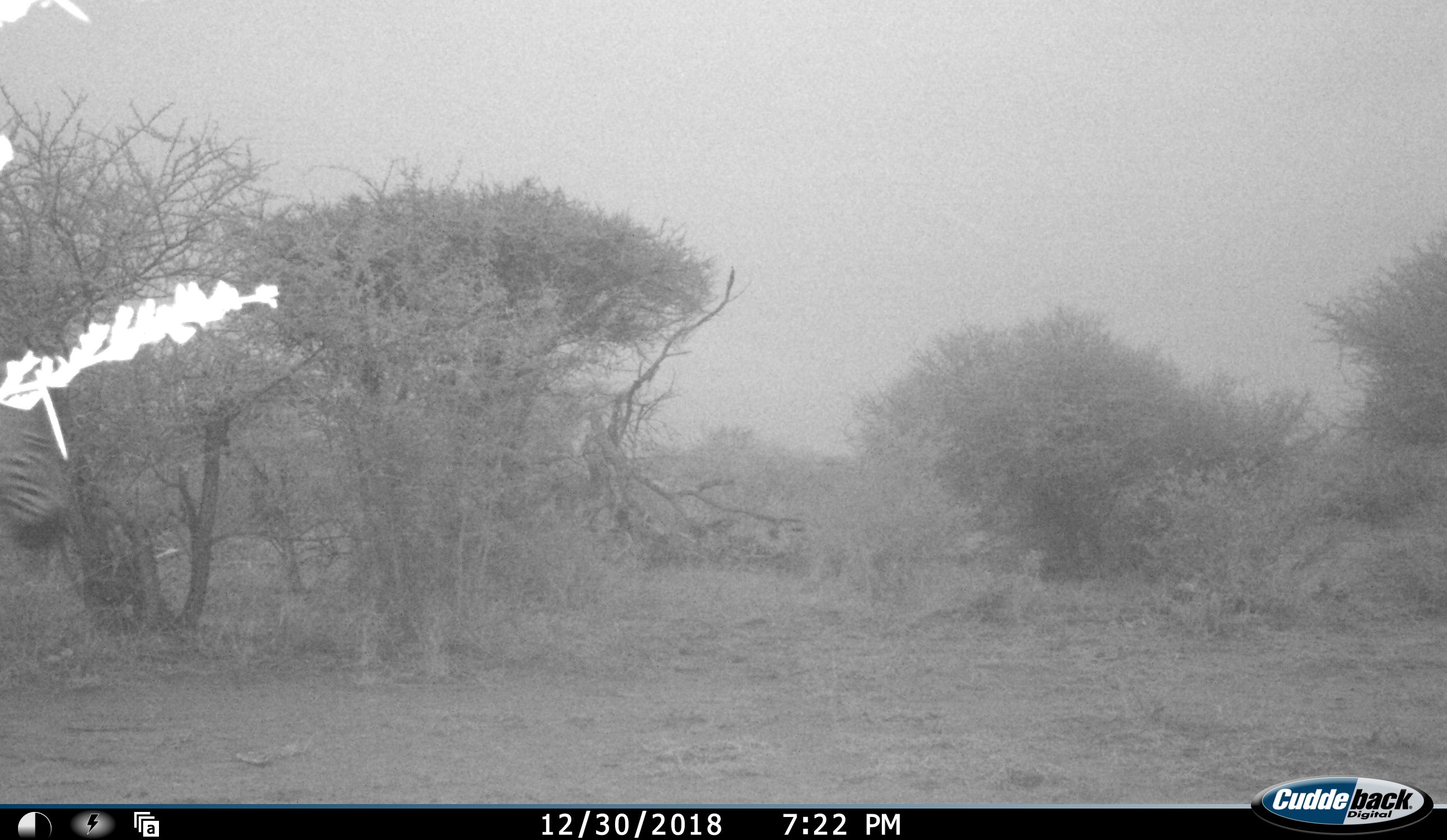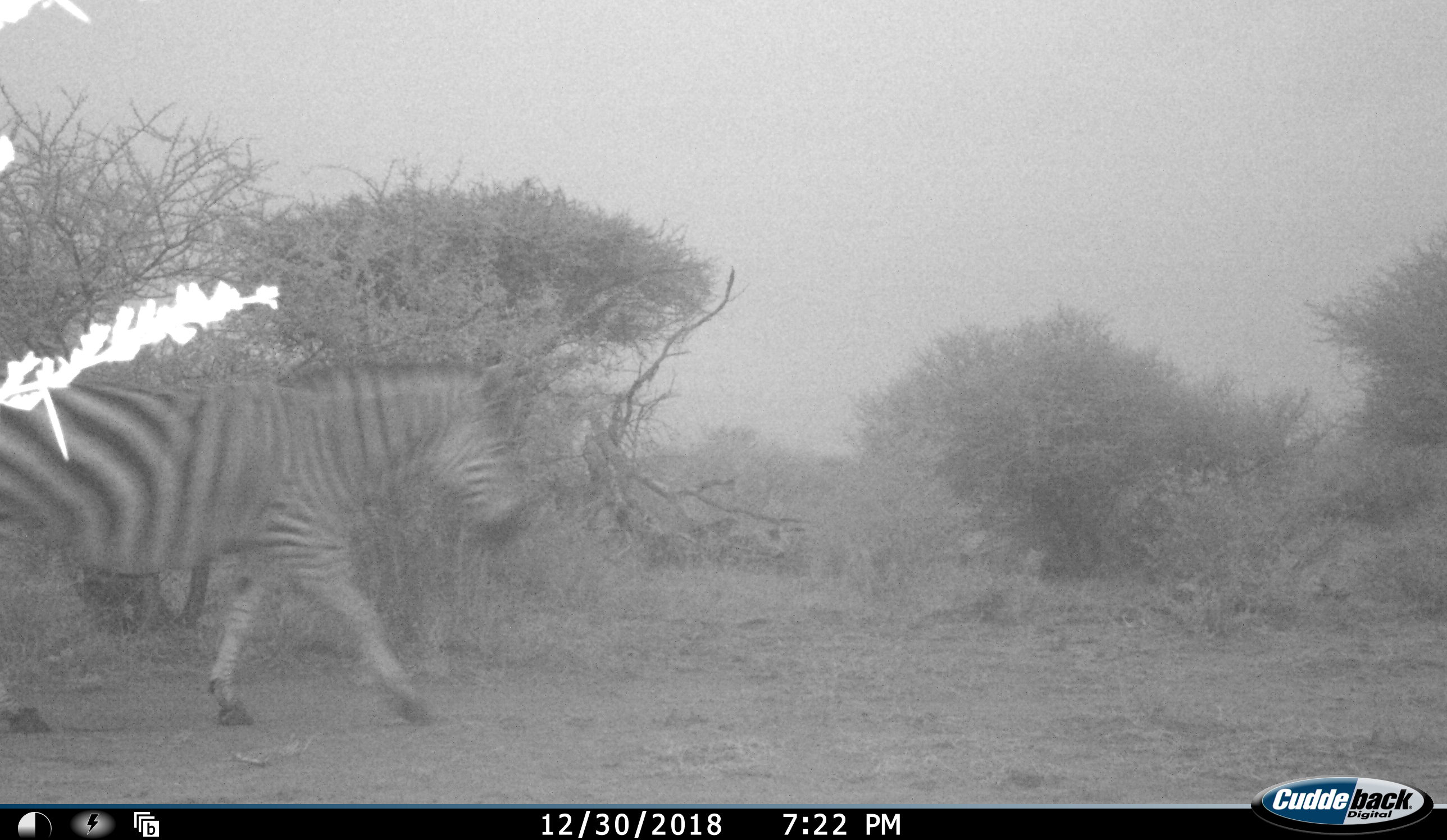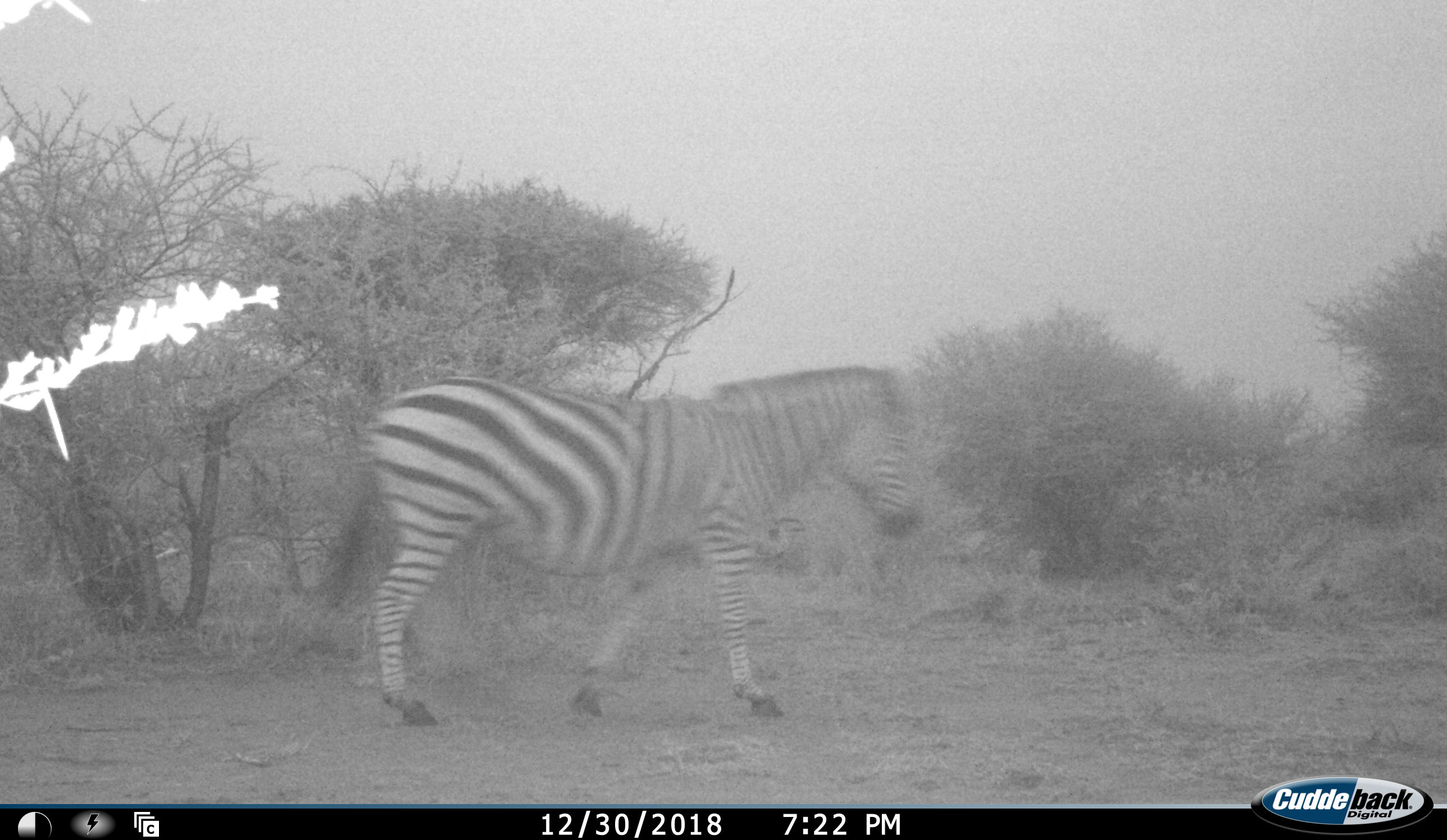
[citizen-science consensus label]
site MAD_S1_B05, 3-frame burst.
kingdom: Animalia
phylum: Chordata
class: Mammalia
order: Perissodactyla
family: Equidae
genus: Equus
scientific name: Equus quagga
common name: plains zebra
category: zebraplains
Zebraplains (plains zebra) (Equus quagga), count 1. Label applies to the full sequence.